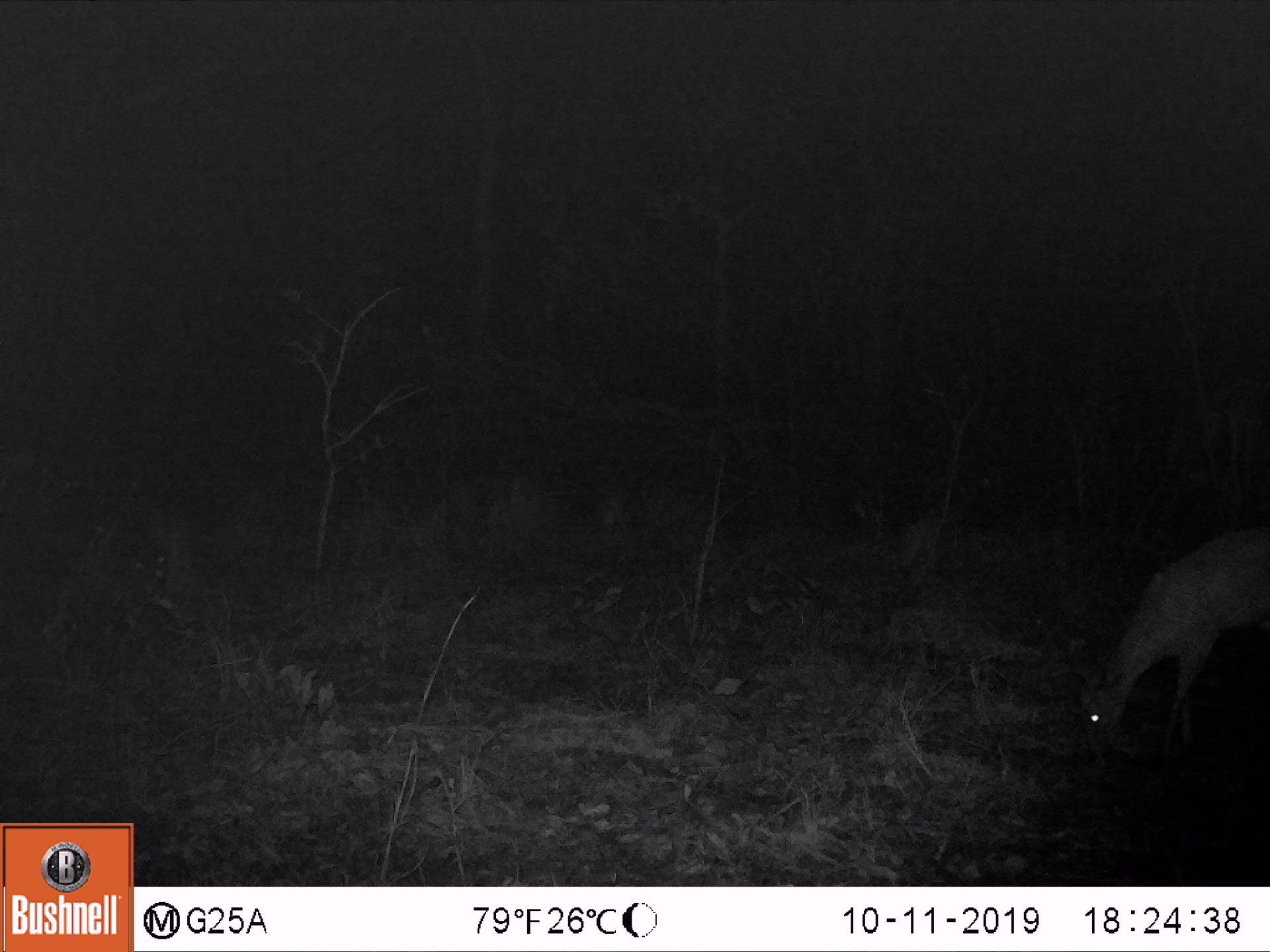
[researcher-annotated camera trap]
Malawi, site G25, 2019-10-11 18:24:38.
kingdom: Animalia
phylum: Chordata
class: Mammalia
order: Artiodactyla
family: Bovidae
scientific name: Antilopinae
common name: small antelope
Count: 1.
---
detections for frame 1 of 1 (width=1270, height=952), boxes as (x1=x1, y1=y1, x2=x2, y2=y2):
small antelope: (x1=1062, y1=530, x2=1266, y2=783)